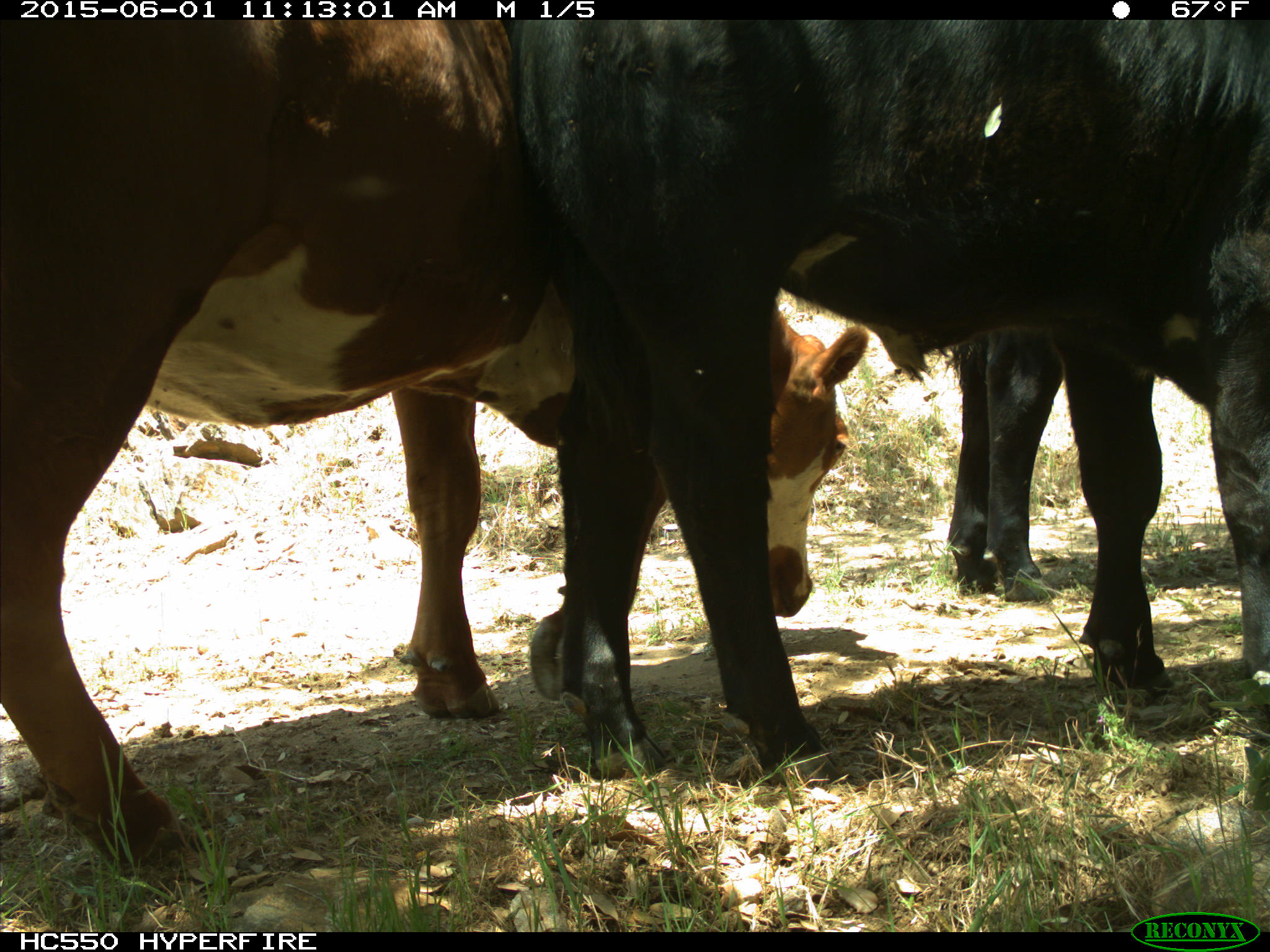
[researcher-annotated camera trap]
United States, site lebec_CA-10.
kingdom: Animalia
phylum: Chordata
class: Mammalia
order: Artiodactyla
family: Bovidae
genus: Bos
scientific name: Bos taurus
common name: domestic cow